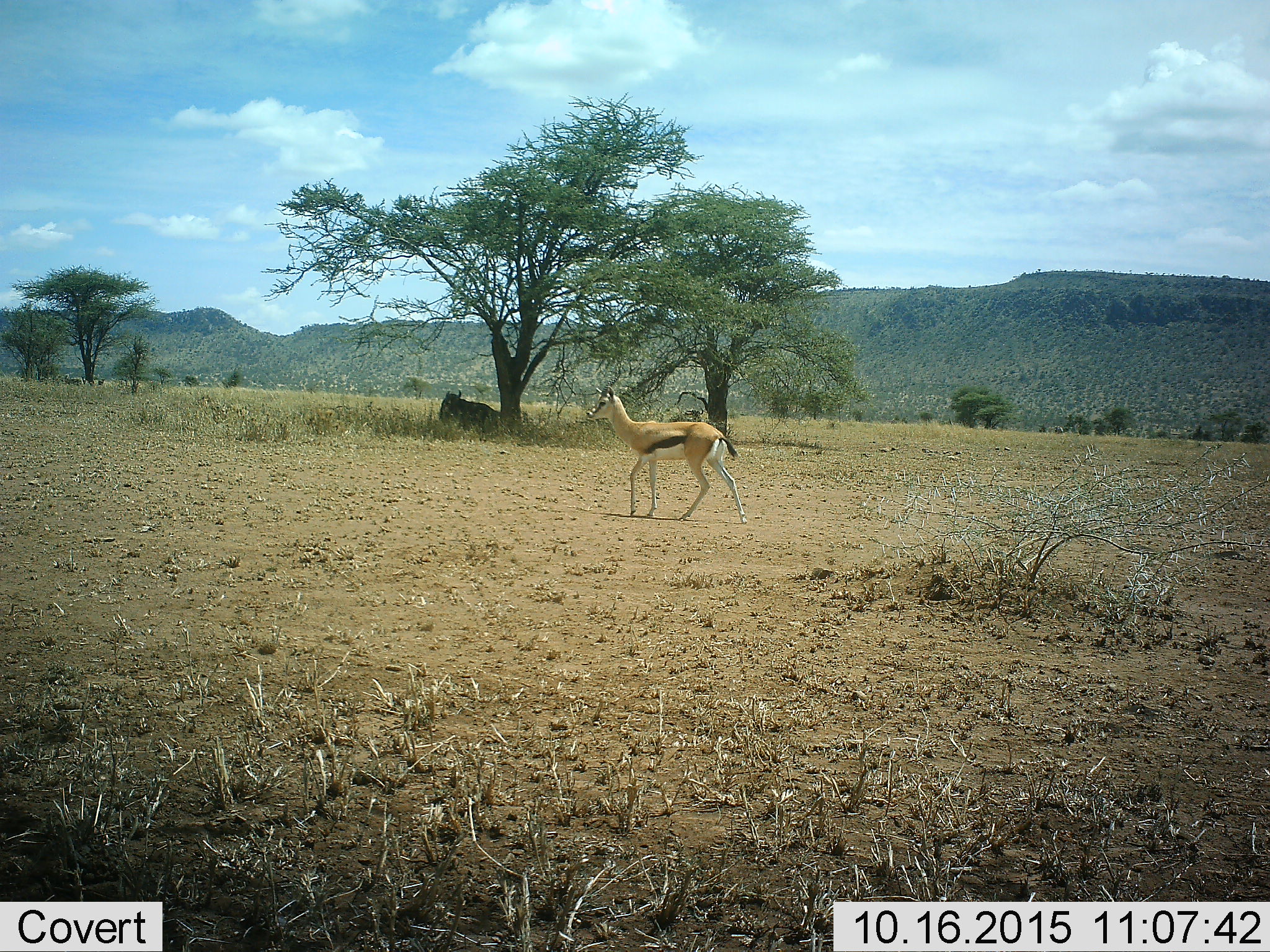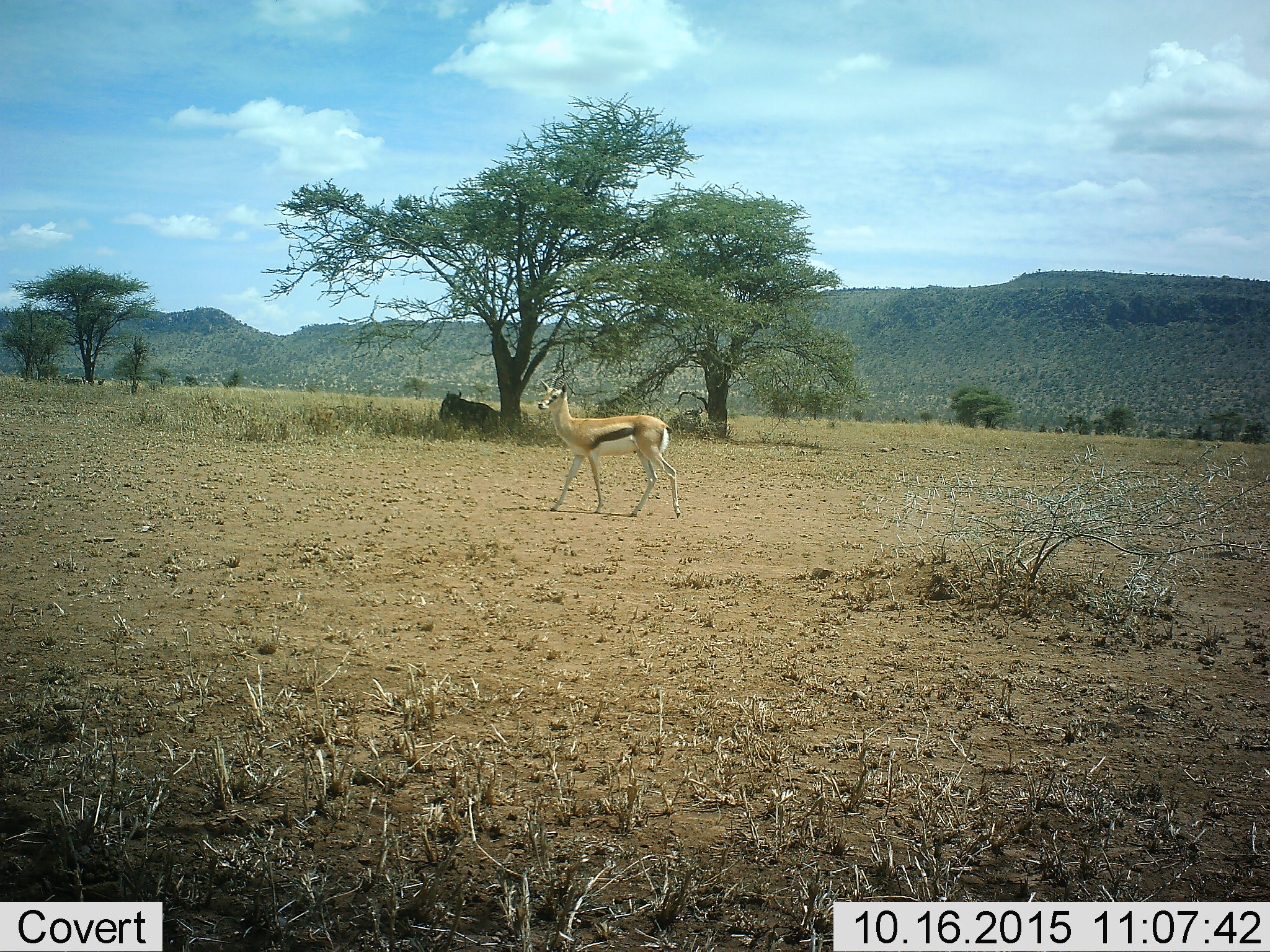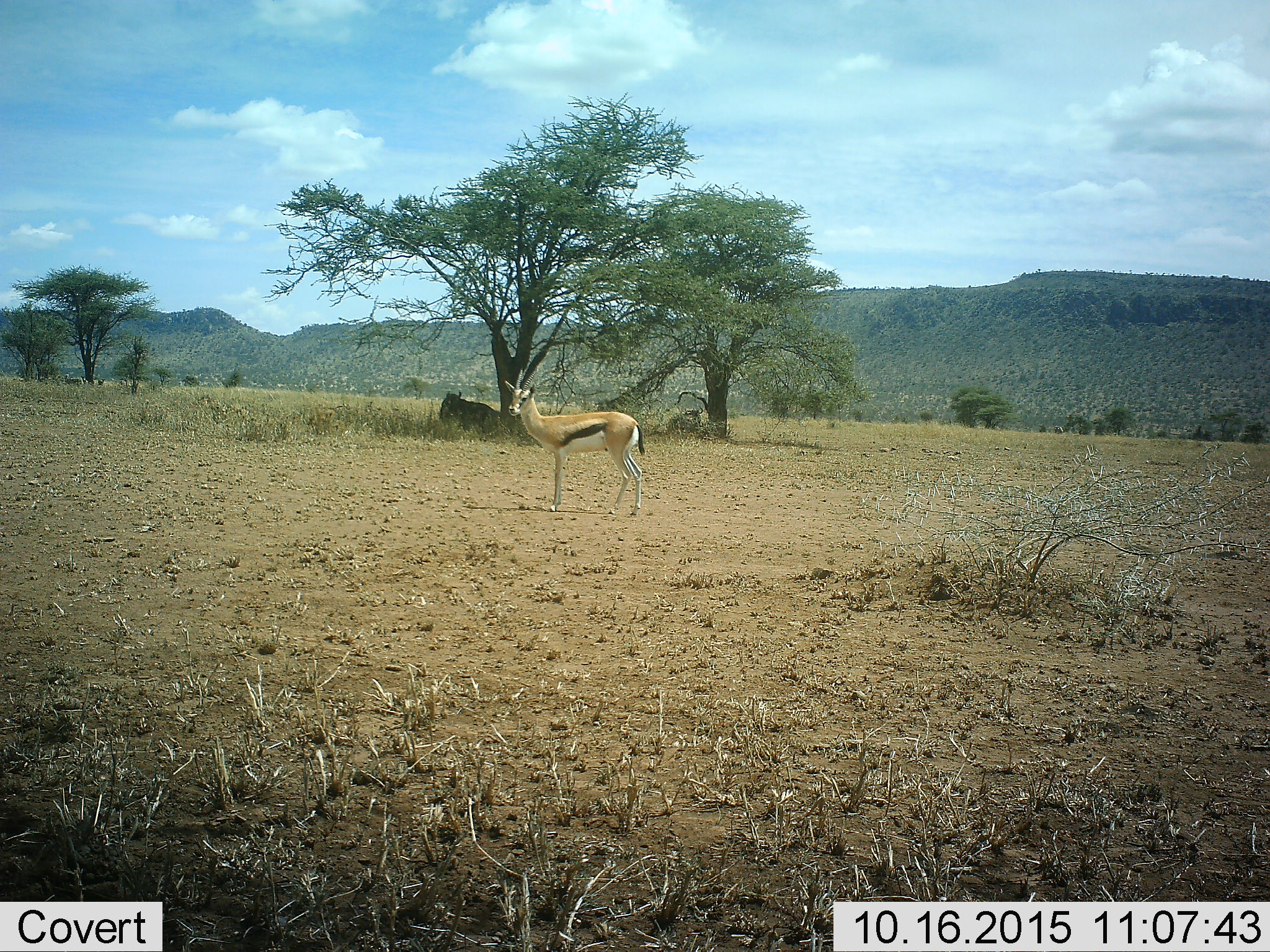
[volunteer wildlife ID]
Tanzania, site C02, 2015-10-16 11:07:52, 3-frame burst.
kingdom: Animalia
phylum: Chordata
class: Mammalia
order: Artiodactyla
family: Bovidae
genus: Eudorcas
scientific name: Eudorcas thomsonii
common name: thomson's gazelle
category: gazellethomsons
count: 1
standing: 26%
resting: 0%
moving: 79%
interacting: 0%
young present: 11%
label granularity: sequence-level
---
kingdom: Animalia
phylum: Chordata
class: Mammalia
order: Artiodactyla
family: Bovidae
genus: Connochaetes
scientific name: Connochaetes taurinus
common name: blue wildebeest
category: wildebeest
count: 1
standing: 0%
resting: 100%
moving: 0%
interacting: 0%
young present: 0%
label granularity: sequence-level